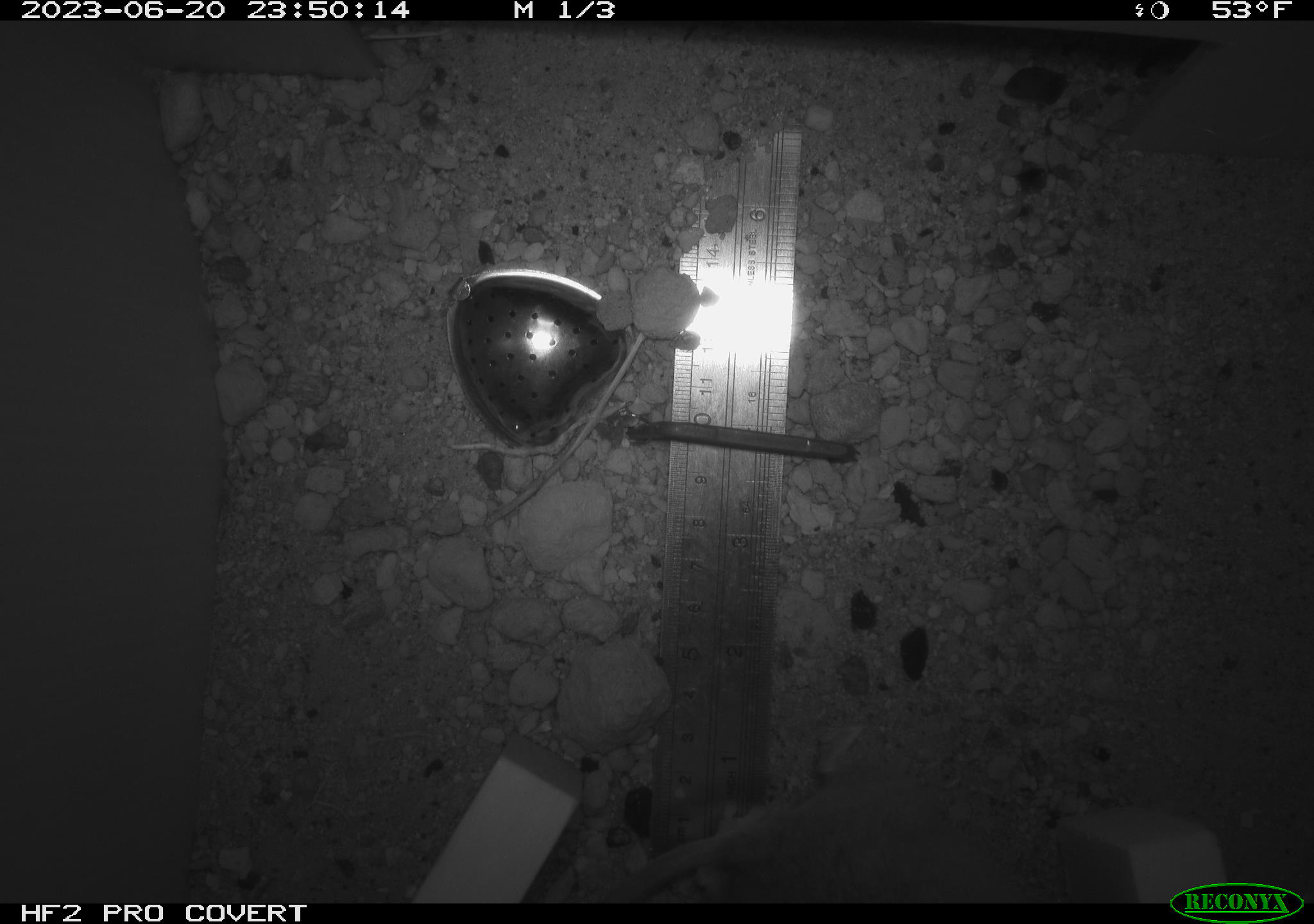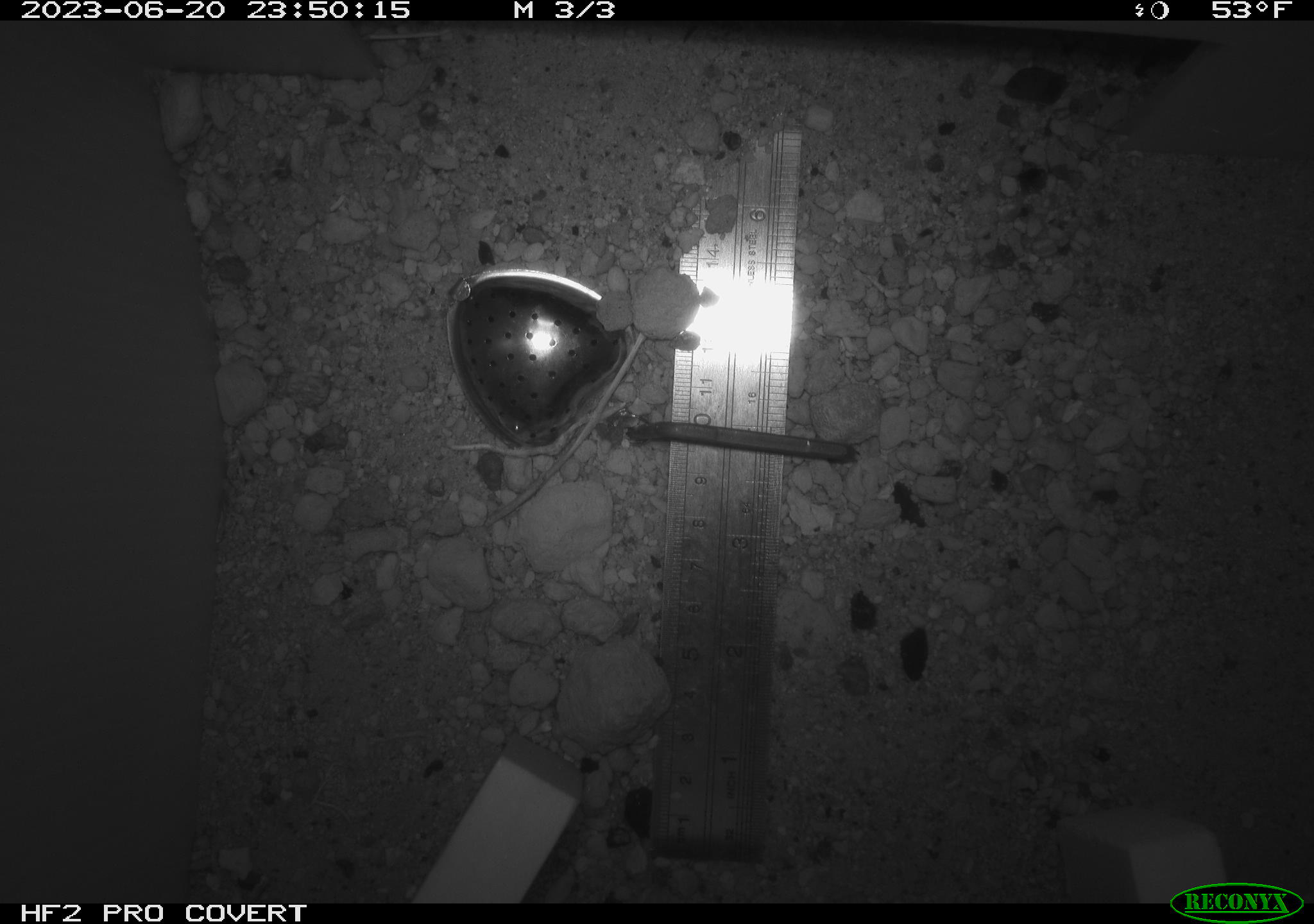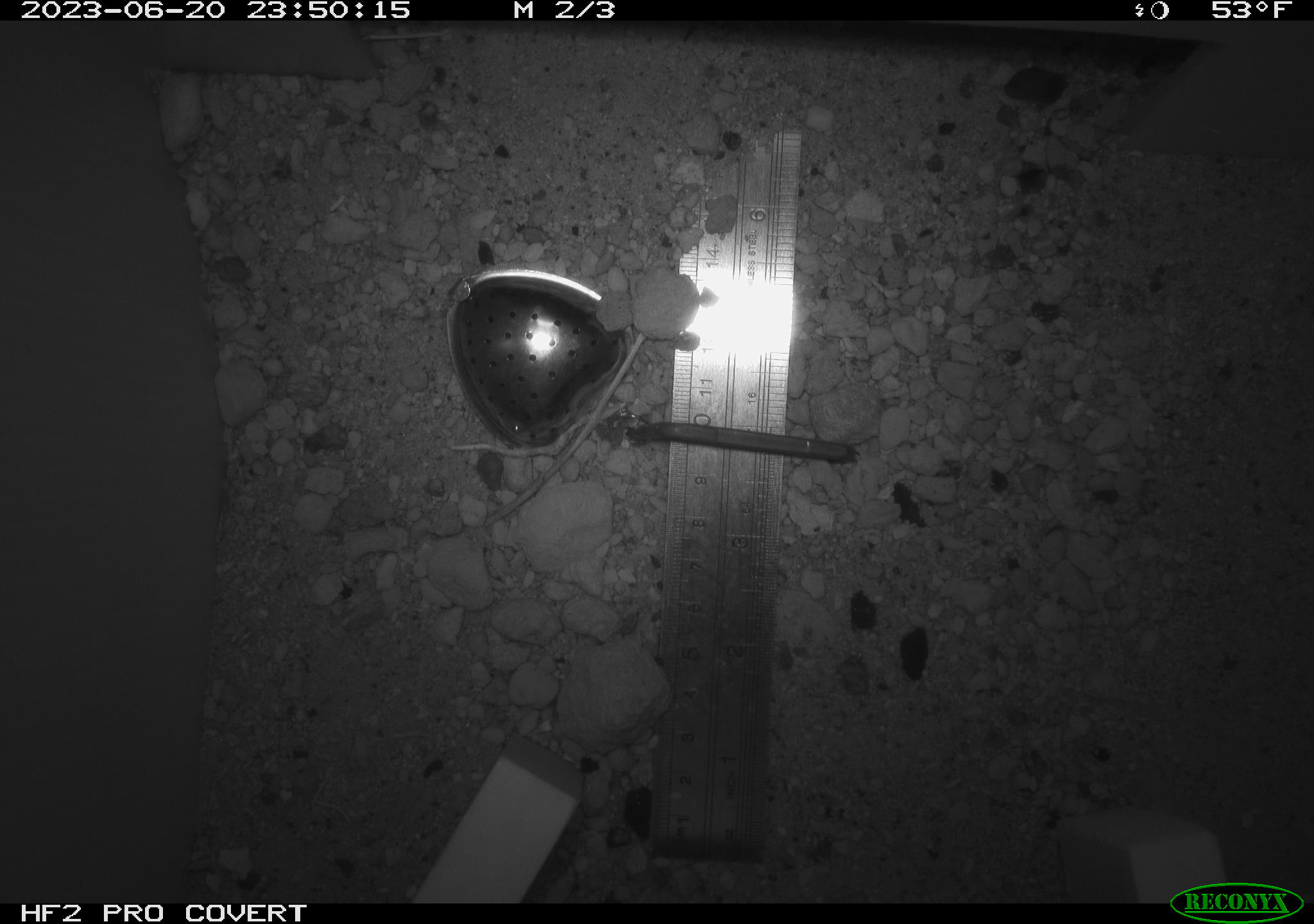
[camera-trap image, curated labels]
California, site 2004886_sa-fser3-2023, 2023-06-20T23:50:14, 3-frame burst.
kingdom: Animalia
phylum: Chordata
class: Mammalia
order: Rodentia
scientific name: Rodentia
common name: mouse species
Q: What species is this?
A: Mouse species (Rodentia).